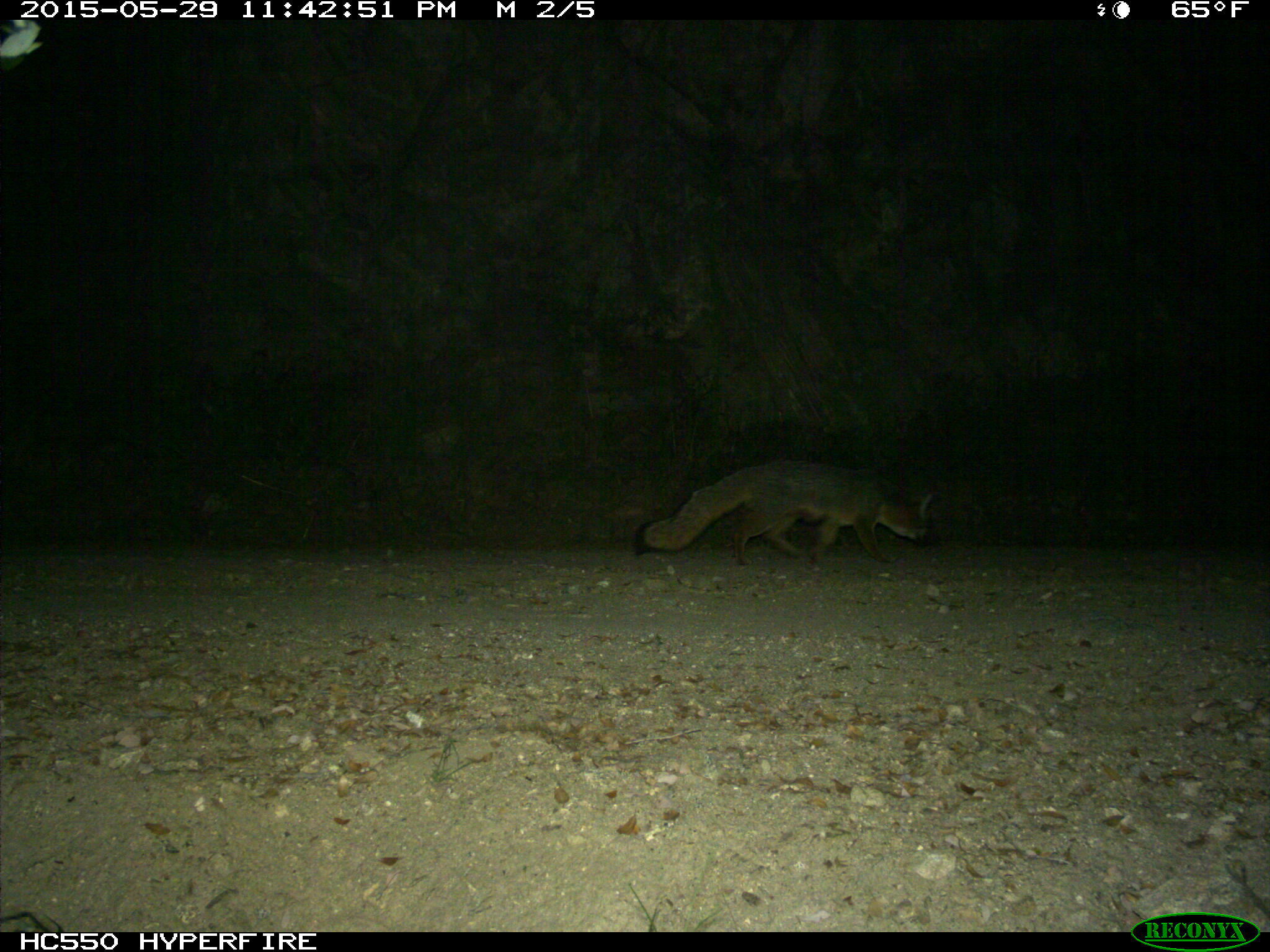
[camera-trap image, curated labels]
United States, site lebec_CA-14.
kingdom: Animalia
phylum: Chordata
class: Mammalia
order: Carnivora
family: Canidae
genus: Urocyon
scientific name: Urocyon cinereoargenteus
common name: gray fox